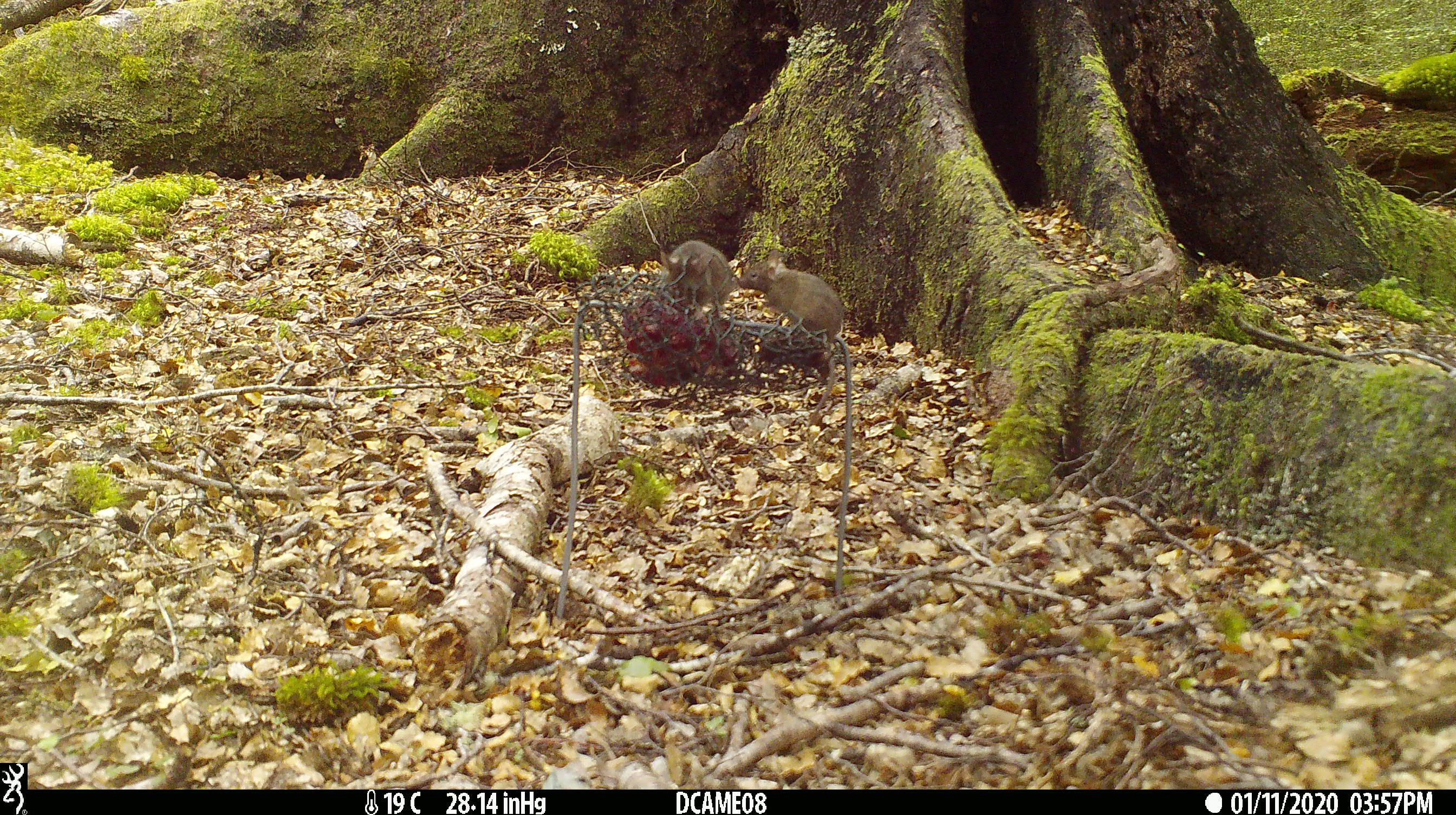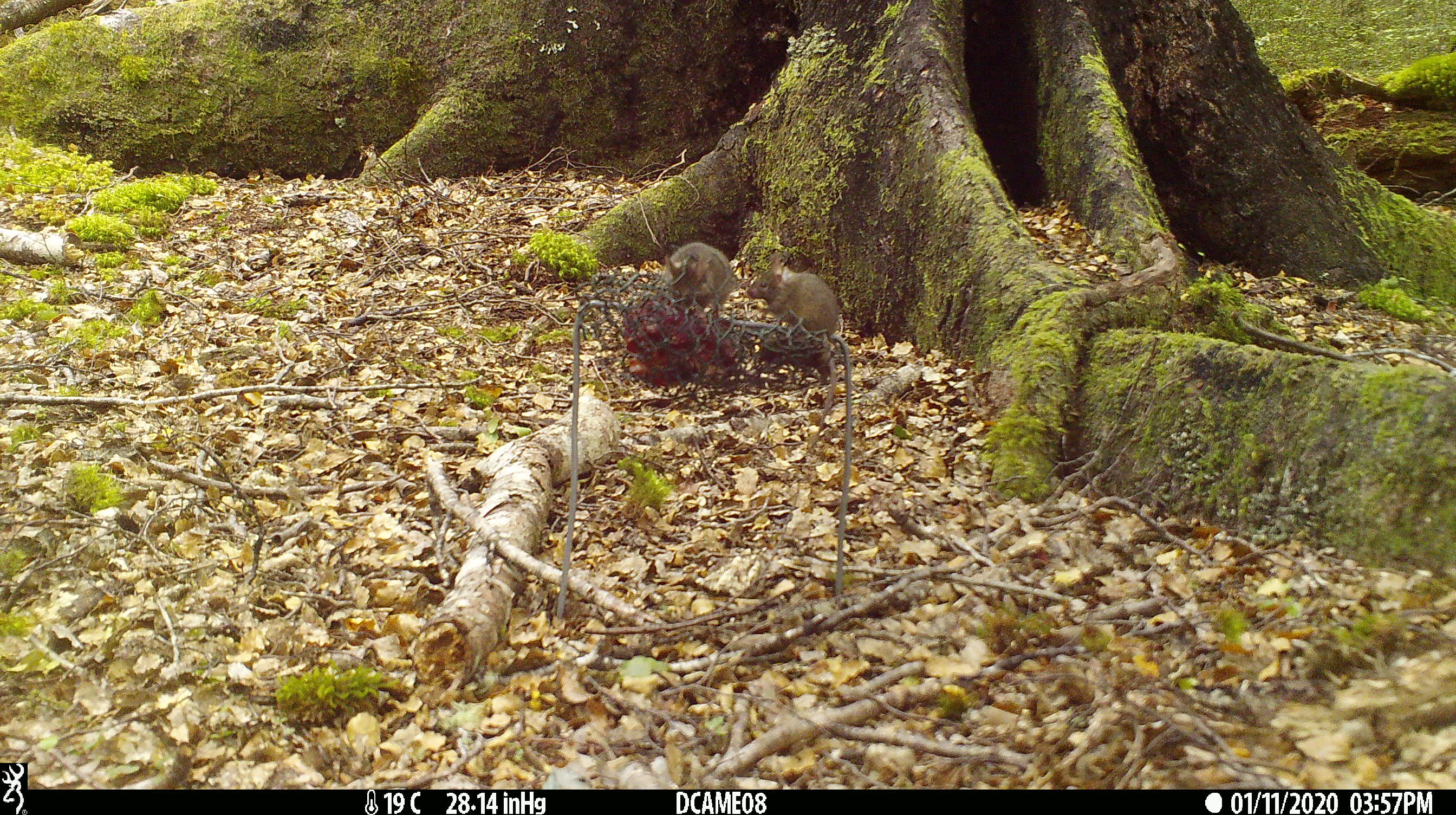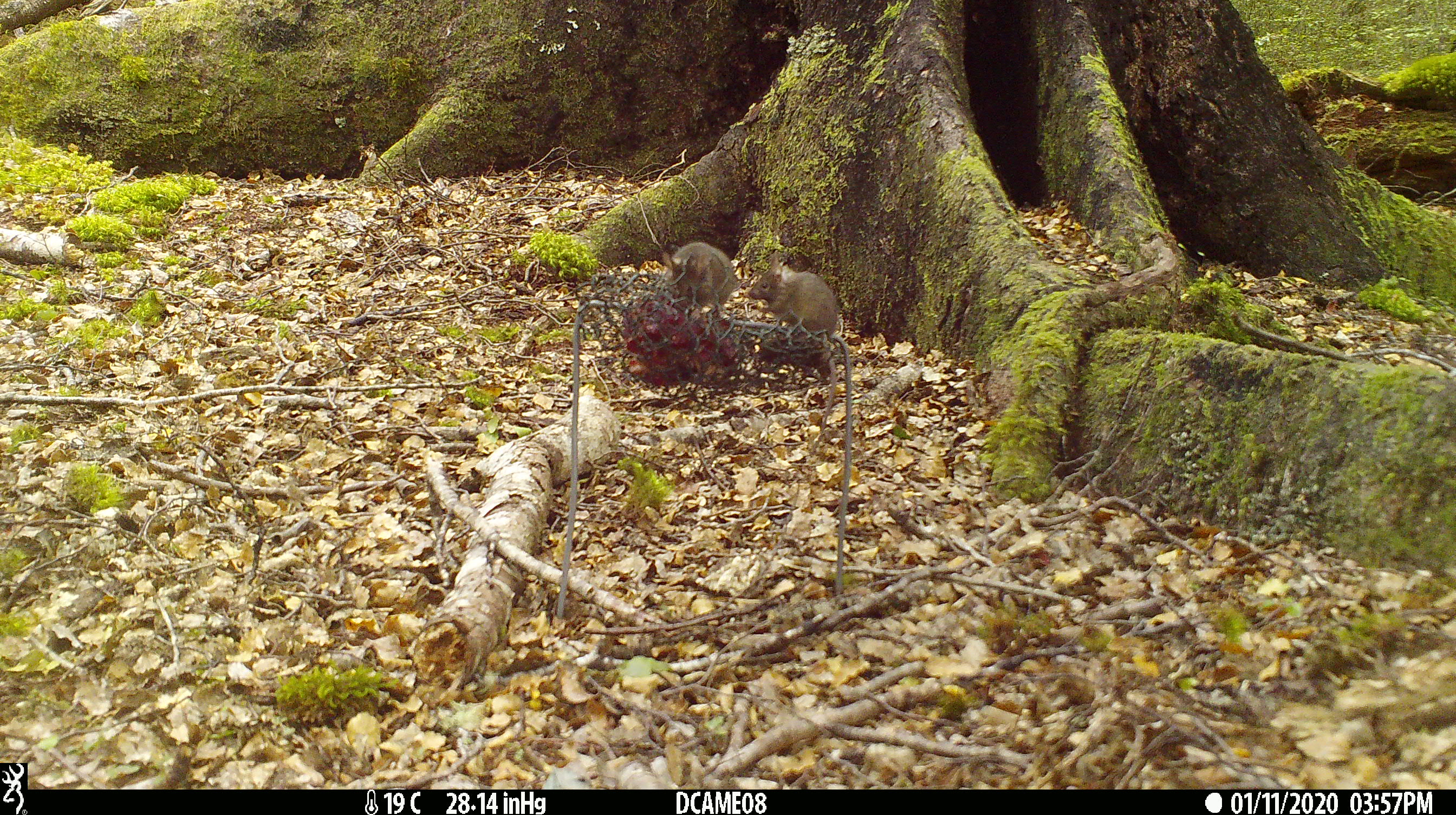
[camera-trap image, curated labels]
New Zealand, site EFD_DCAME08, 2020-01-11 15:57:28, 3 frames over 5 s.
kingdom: Animalia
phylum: Chordata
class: Mammalia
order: Rodentia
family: Muridae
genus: Mus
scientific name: Mus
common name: mouse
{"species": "mouse (Mus)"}